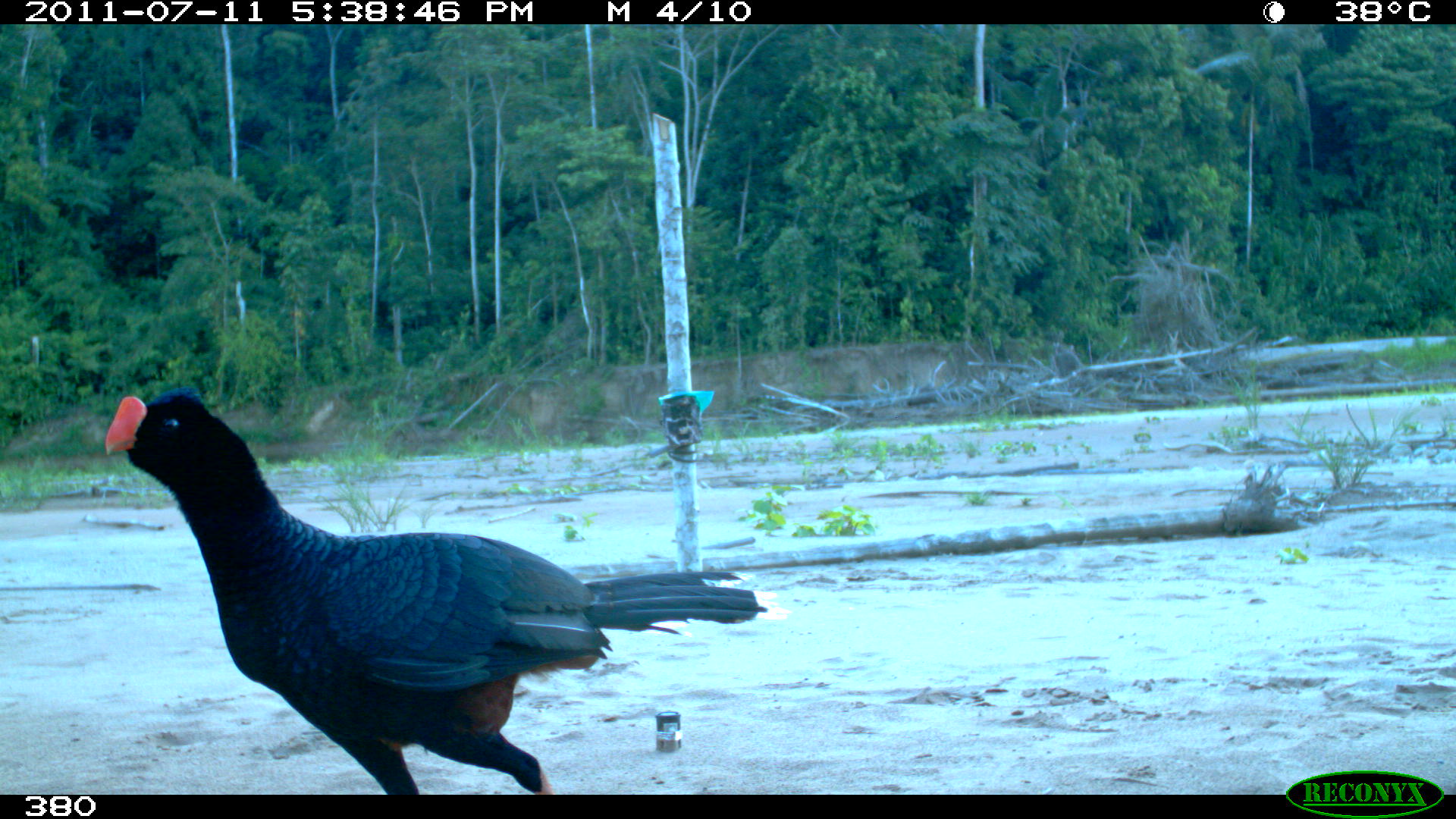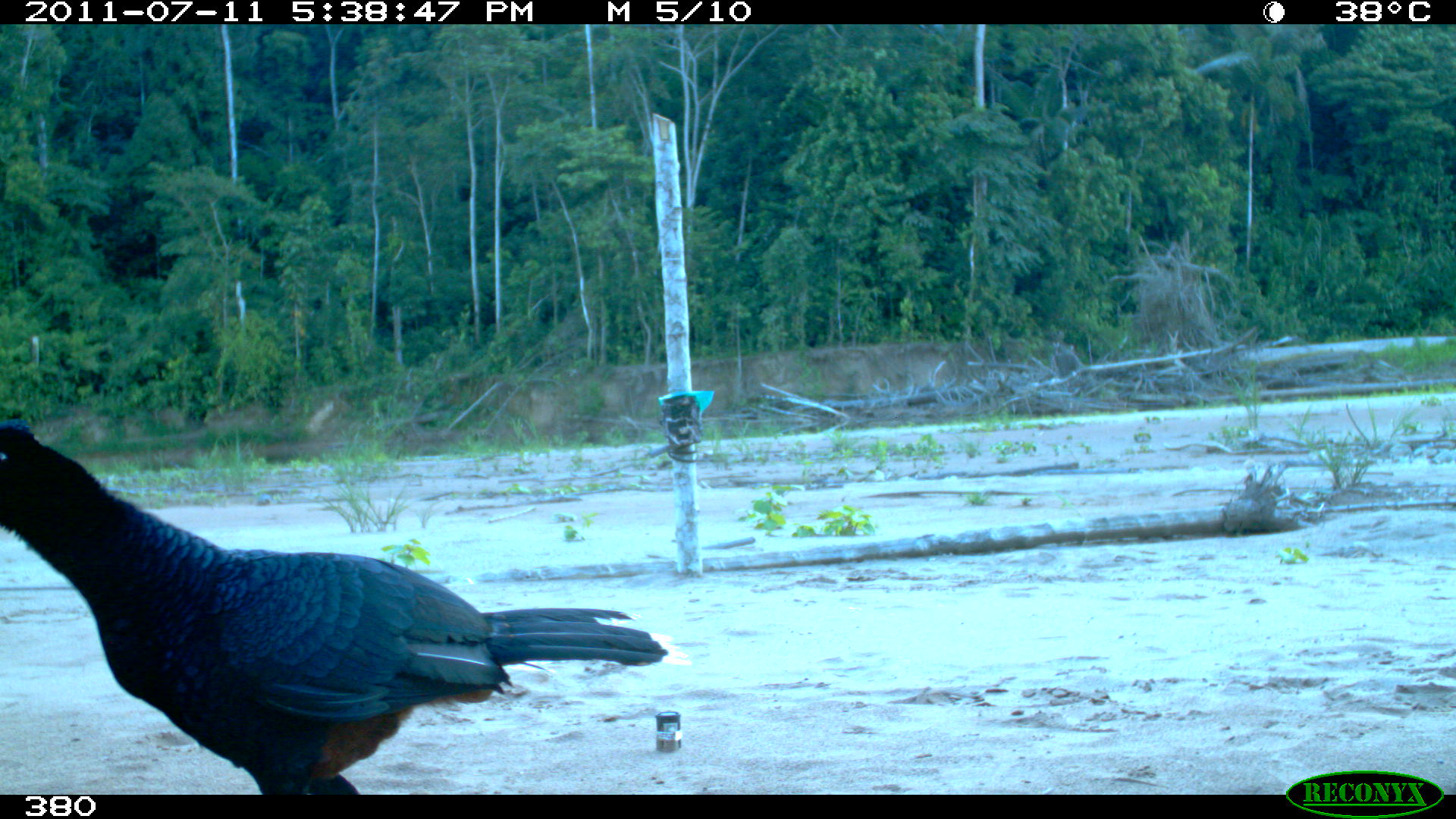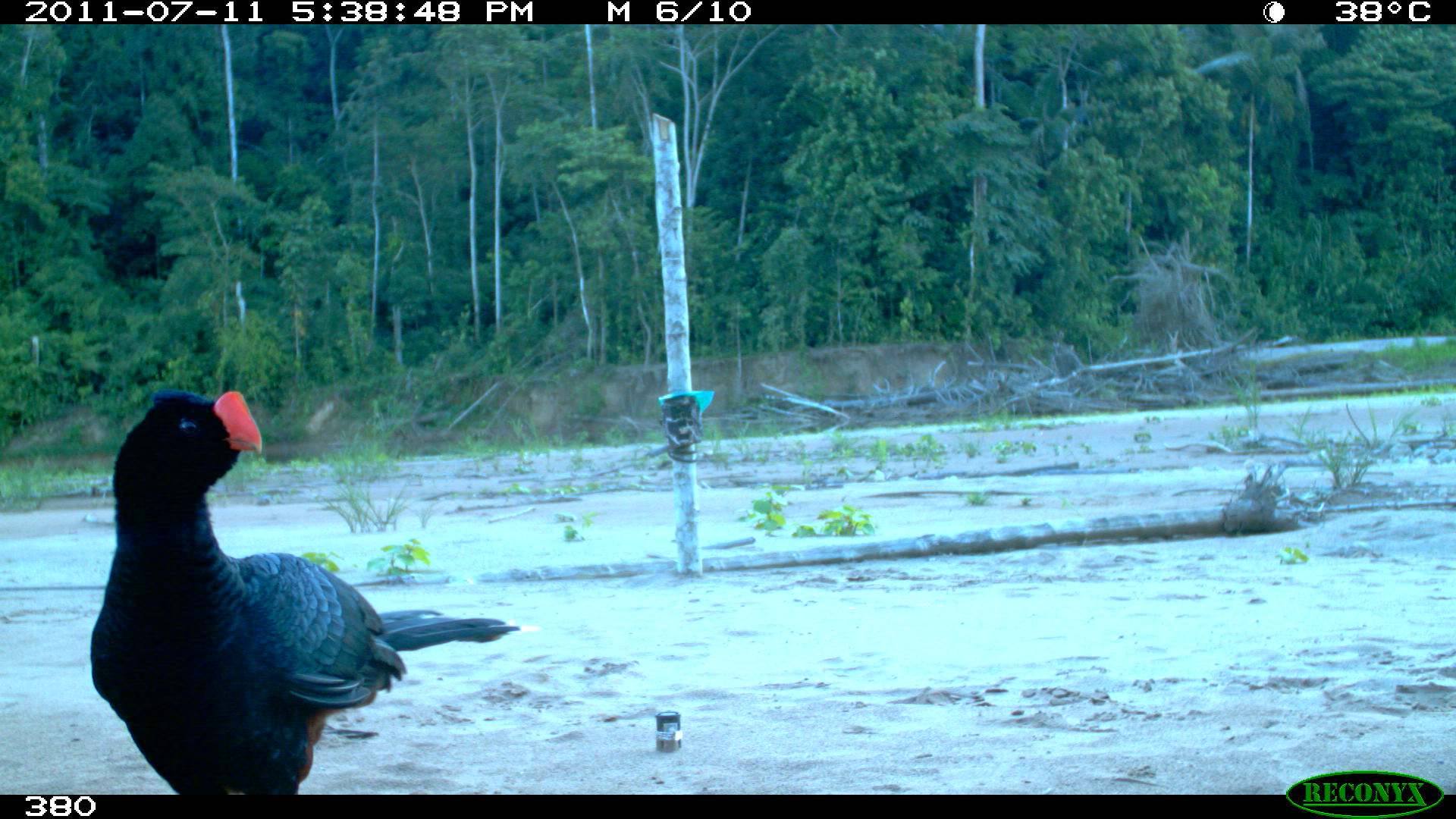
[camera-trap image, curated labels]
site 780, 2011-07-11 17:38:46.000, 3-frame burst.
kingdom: Animalia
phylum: Chordata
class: Aves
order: Galliformes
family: Cracidae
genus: Mitu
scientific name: Mitu tuberosum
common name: razor-billed curassow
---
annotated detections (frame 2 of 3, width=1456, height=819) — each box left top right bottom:
mitu tuberosum: 0 414 689 791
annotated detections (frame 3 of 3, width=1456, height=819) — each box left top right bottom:
mitu tuberosum: 84 389 538 790